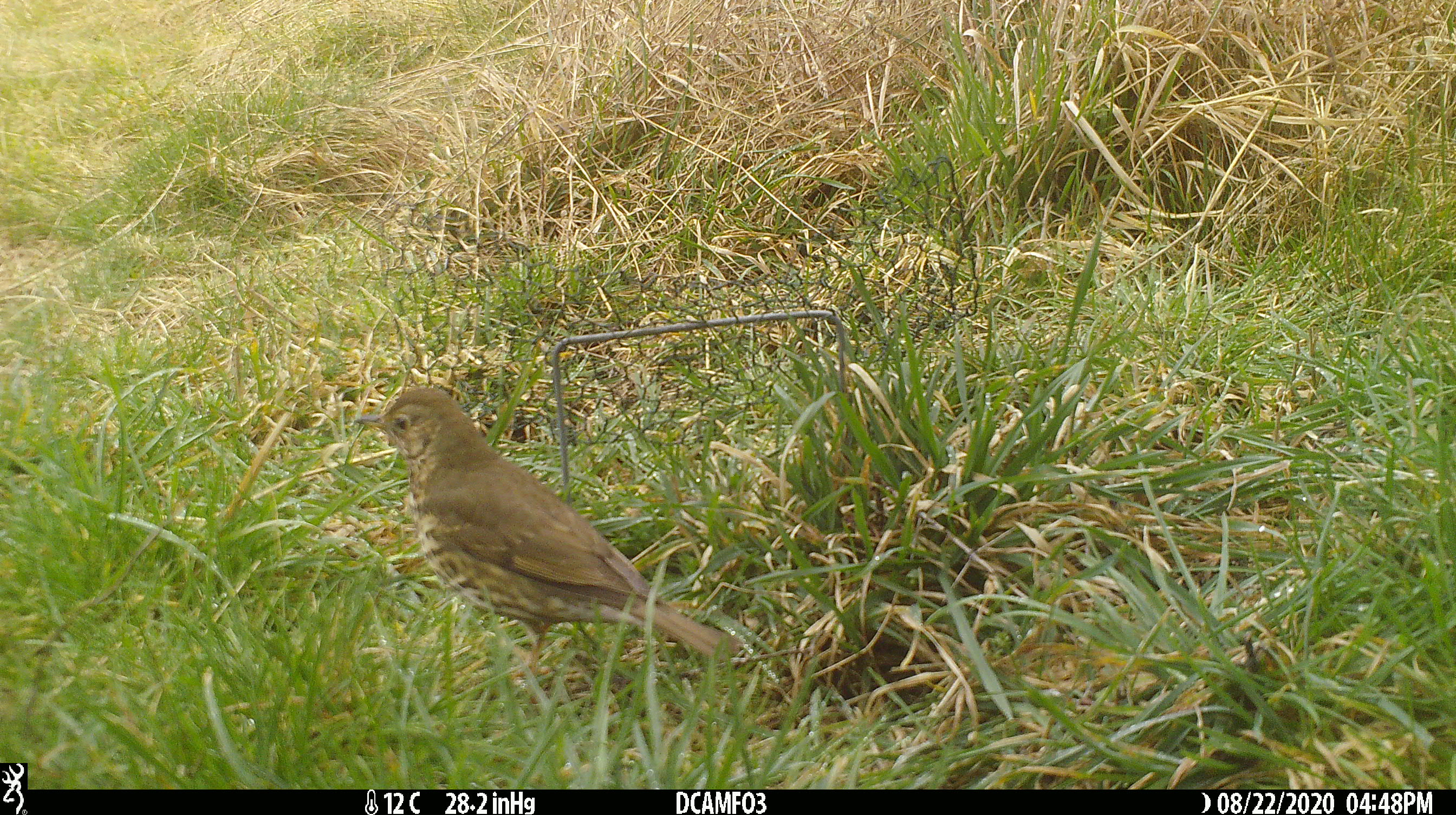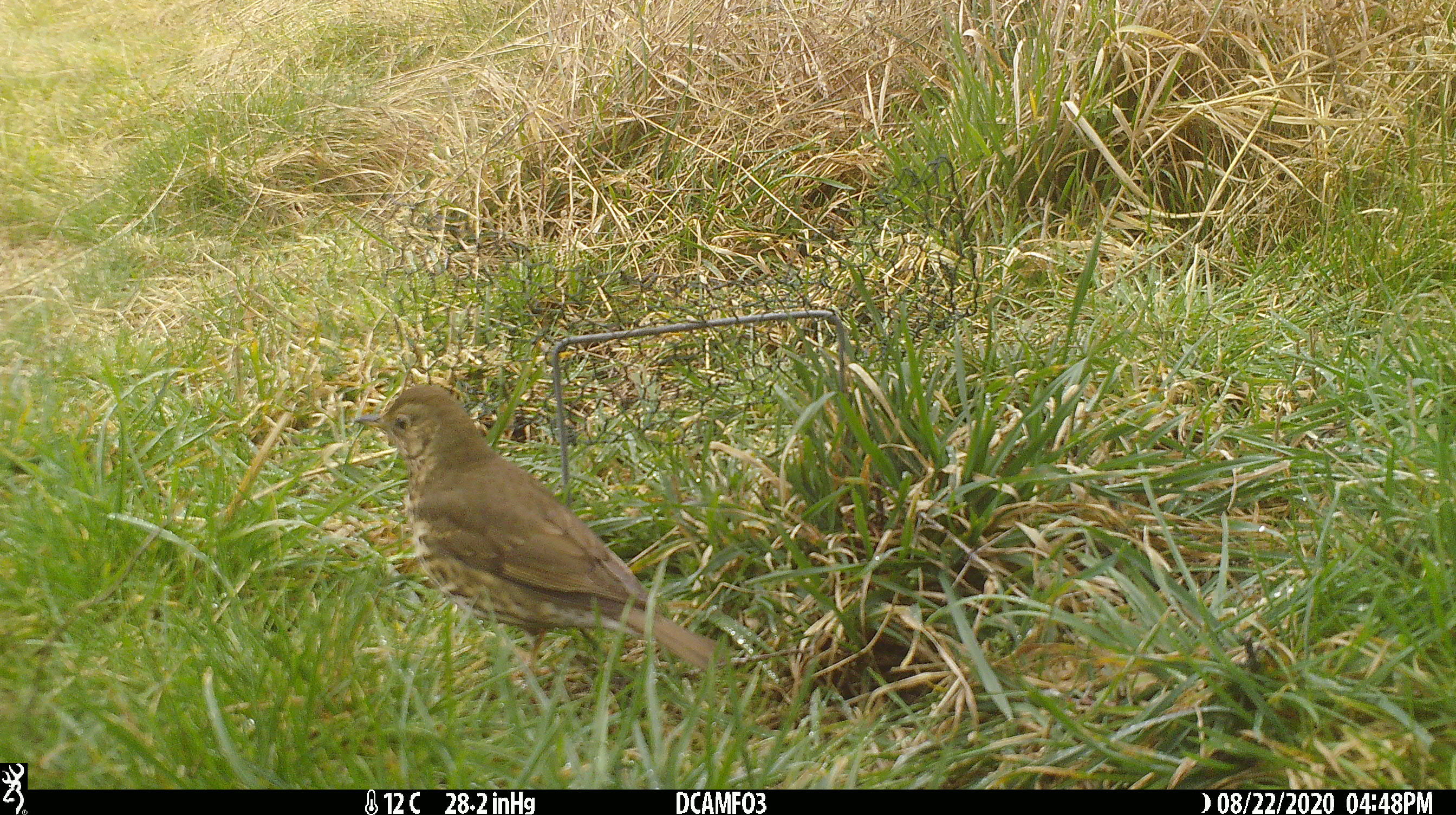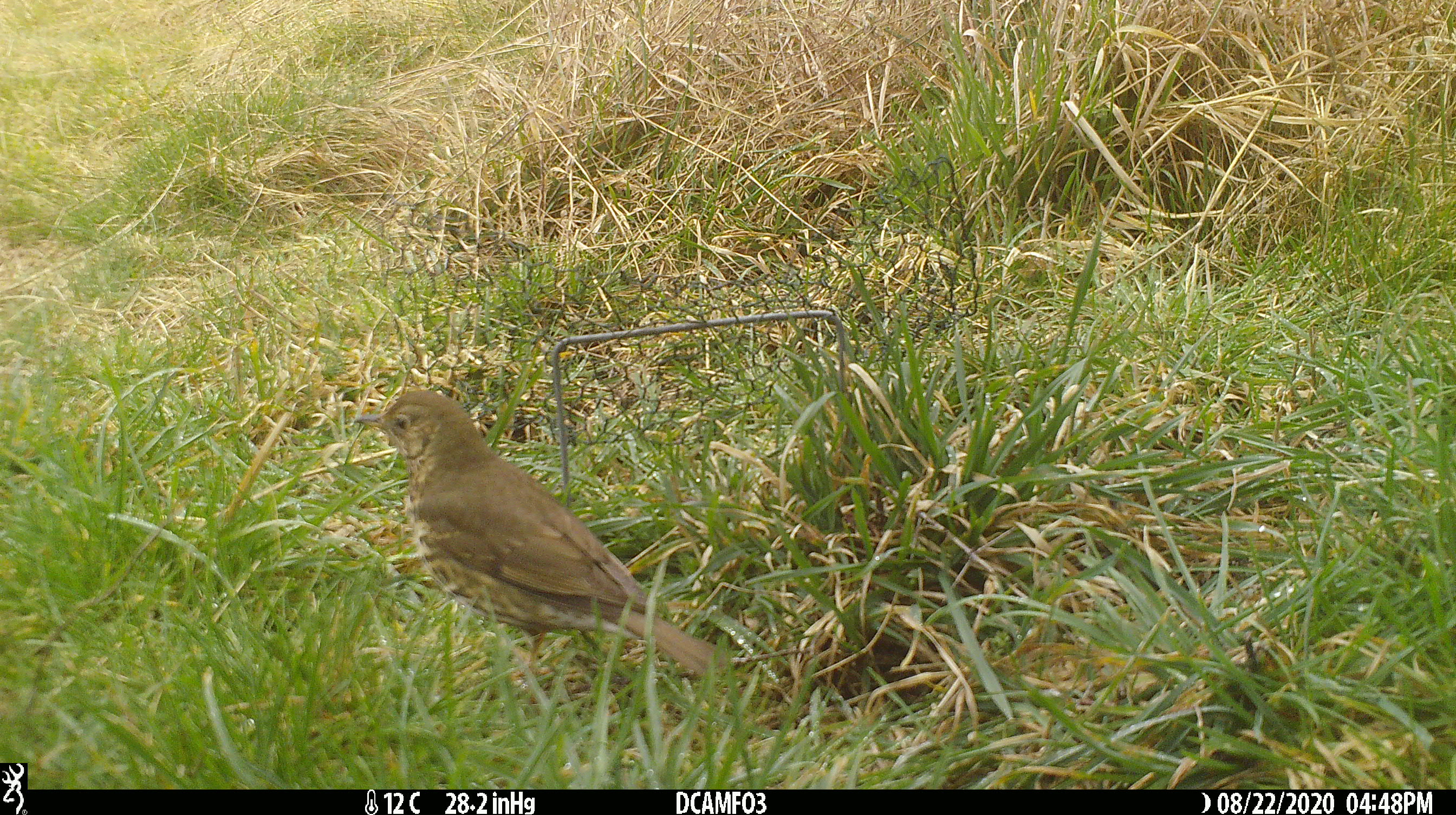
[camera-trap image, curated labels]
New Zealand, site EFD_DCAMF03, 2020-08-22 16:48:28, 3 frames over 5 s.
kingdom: Animalia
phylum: Chordata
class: Aves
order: Passeriformes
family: Turdidae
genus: Turdus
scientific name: Turdus philomelos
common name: song thrush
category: thrush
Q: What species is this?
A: Thrush (song thrush) (Turdus philomelos).